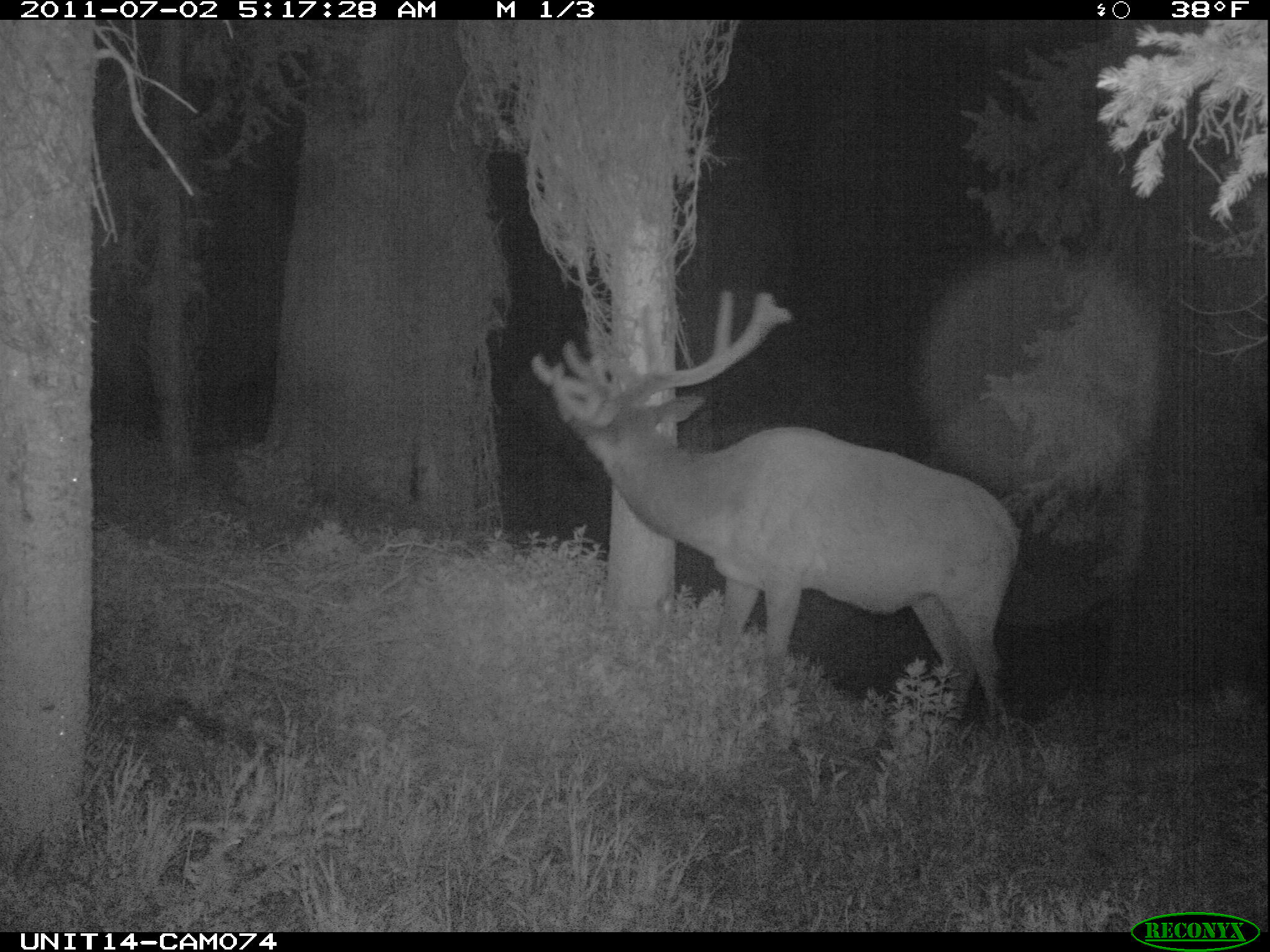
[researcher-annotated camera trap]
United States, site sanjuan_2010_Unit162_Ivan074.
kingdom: Animalia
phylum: Chordata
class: Mammalia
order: Artiodactyla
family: Cervidae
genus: Cervus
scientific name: Cervus elaphus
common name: red deer